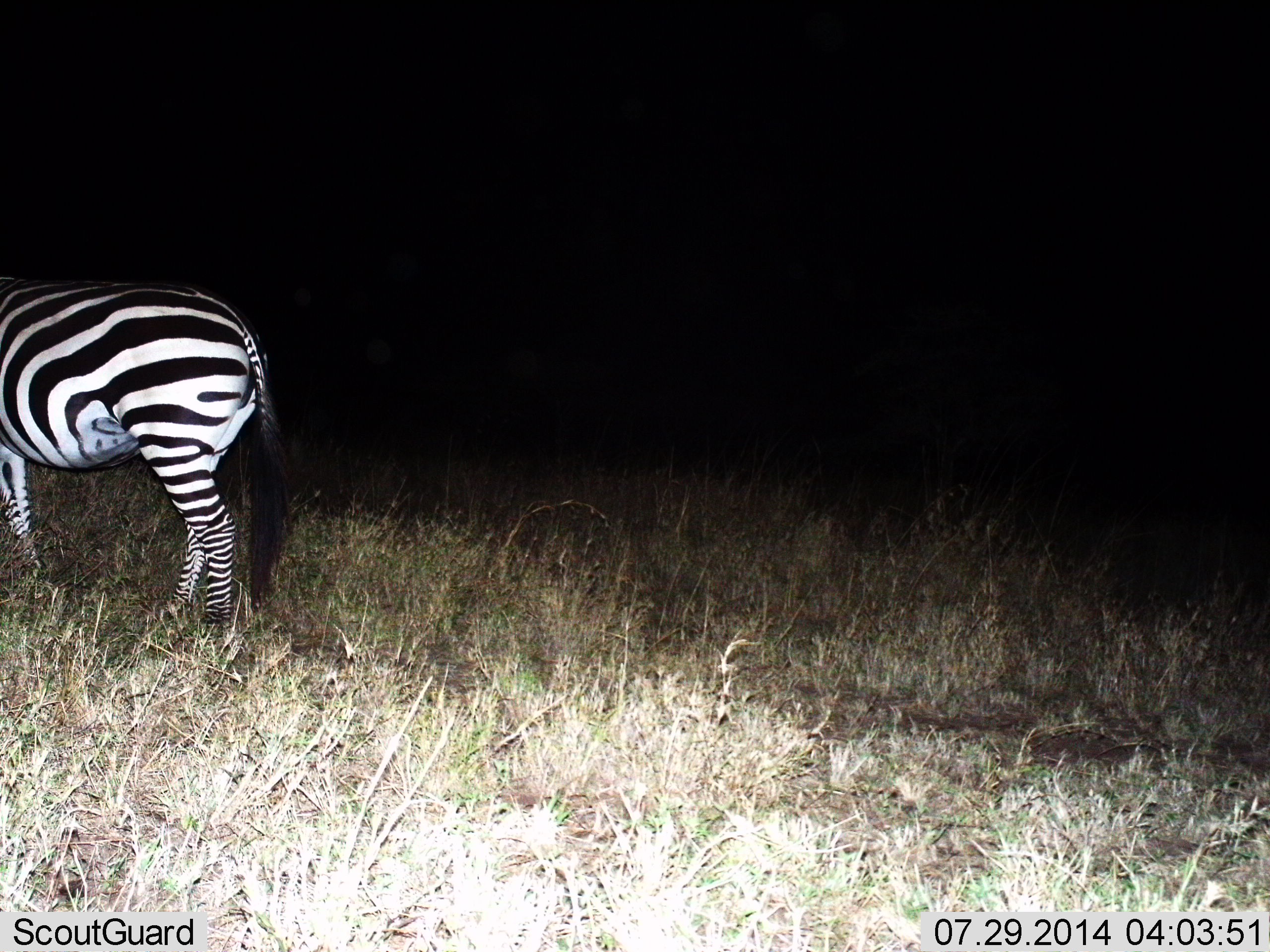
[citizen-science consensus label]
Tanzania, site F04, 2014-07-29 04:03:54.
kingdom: Animalia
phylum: Chordata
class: Mammalia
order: Perissodactyla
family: Equidae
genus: Equus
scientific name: Equus quagga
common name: plains zebra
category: zebra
Zebra (plains zebra) (Equus quagga), count 1. Behavior (volunteer vote fractions): standing 90%, resting 0%, moving 10%, interacting 0%. Young present (vote fraction): 0%. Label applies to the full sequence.